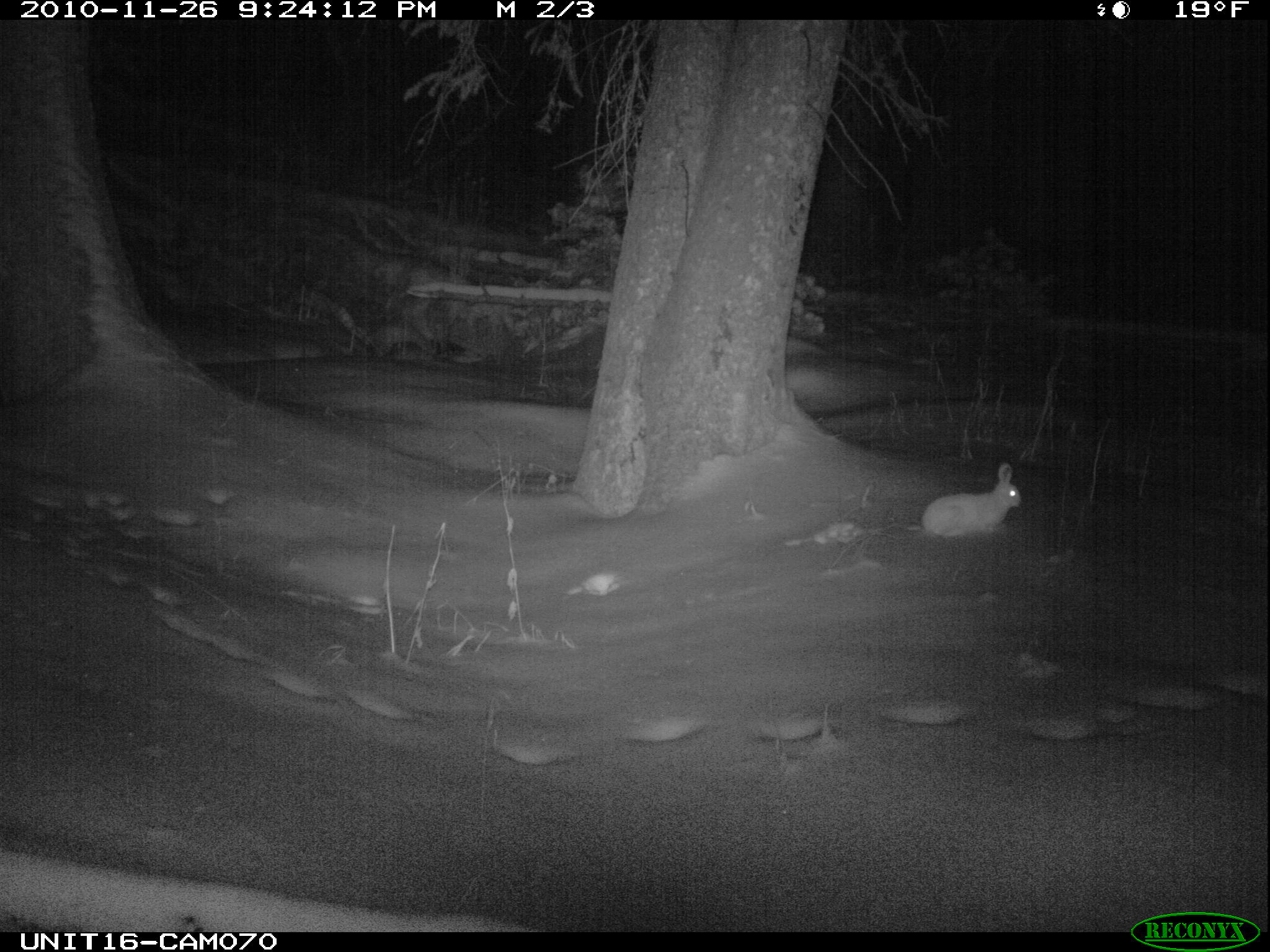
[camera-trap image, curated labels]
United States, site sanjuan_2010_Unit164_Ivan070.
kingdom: Animalia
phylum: Chordata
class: Mammalia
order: Lagomorpha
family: Leporidae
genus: Lepus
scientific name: Lepus americanus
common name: snowshoe hare